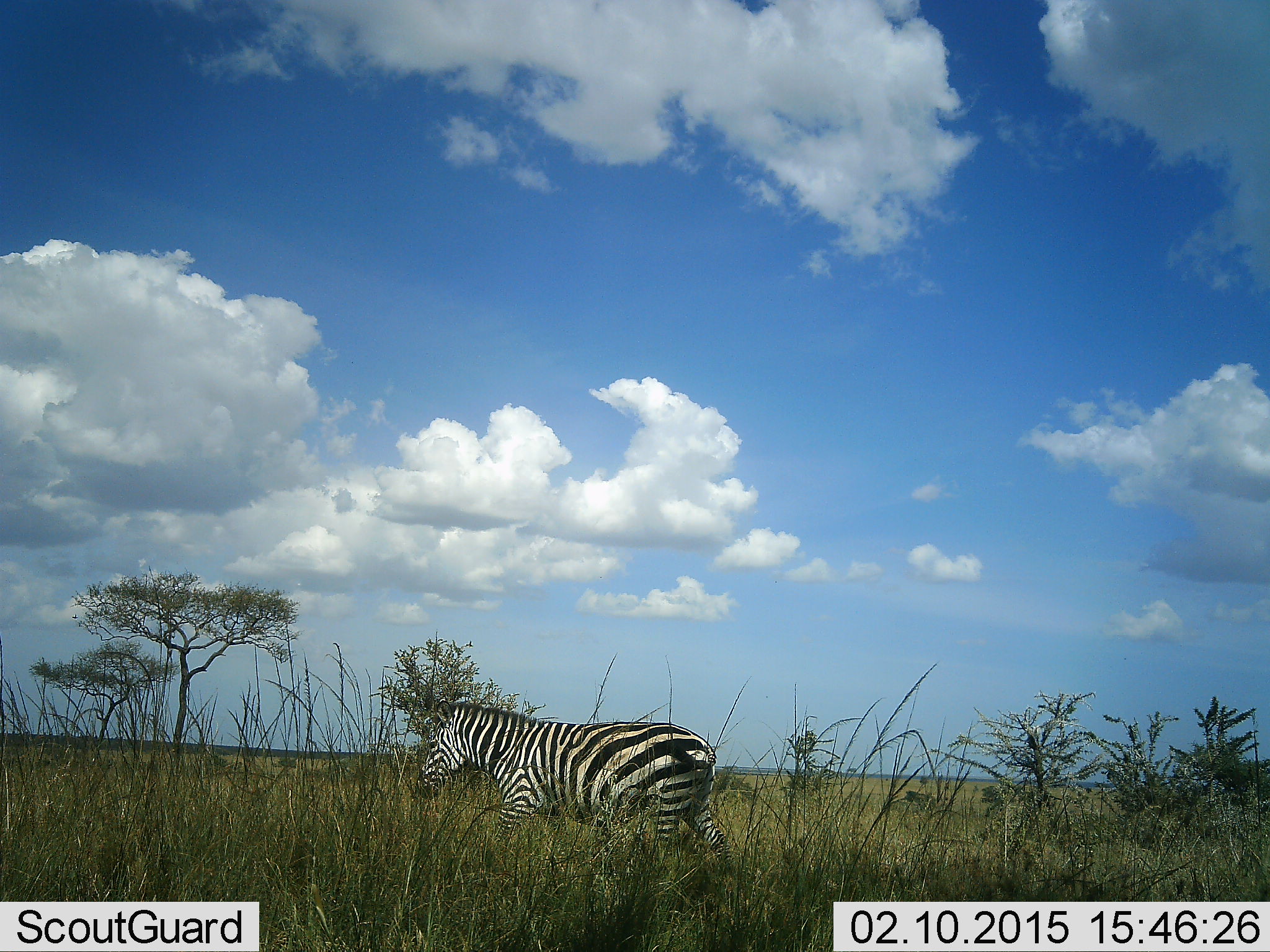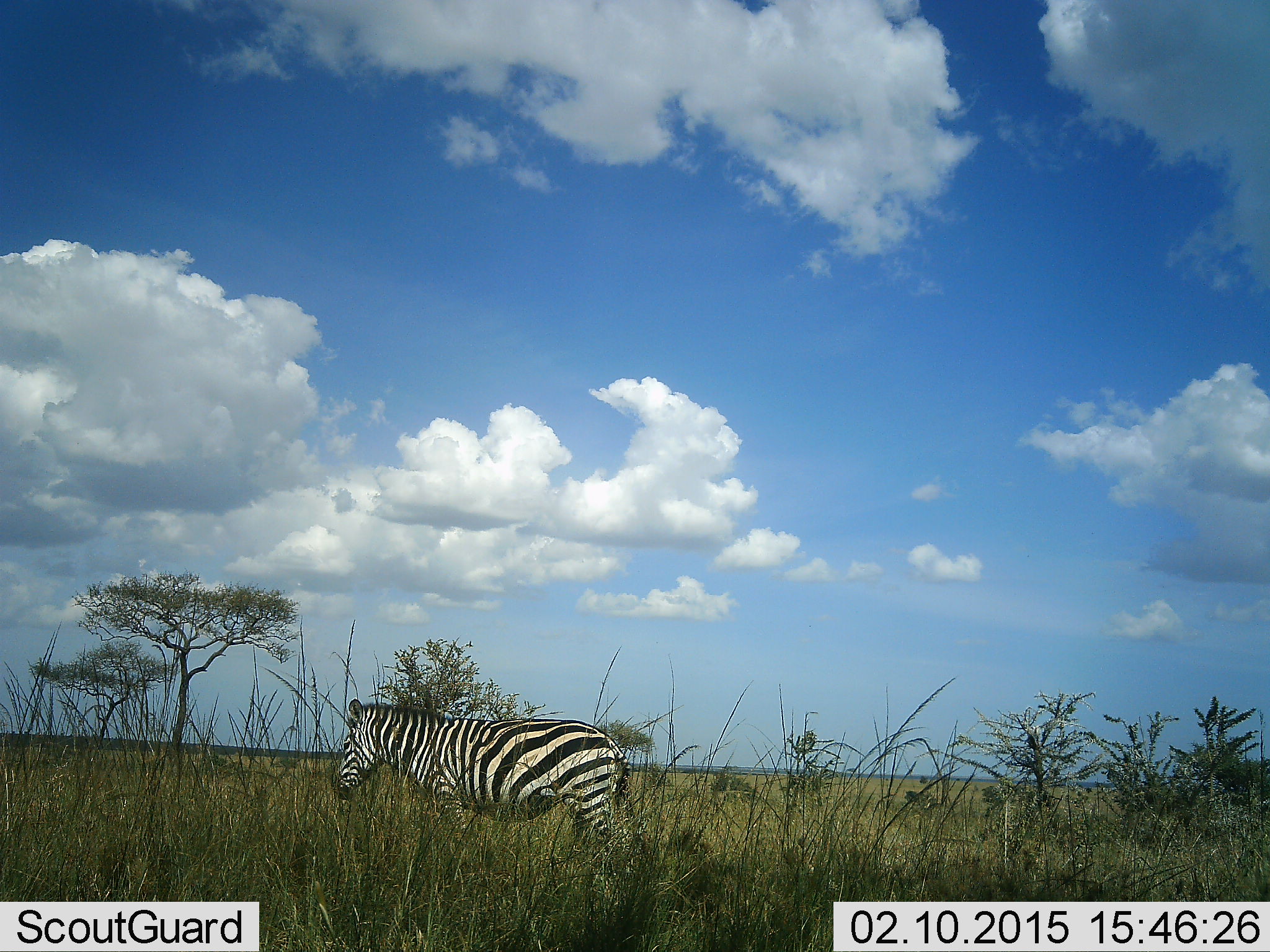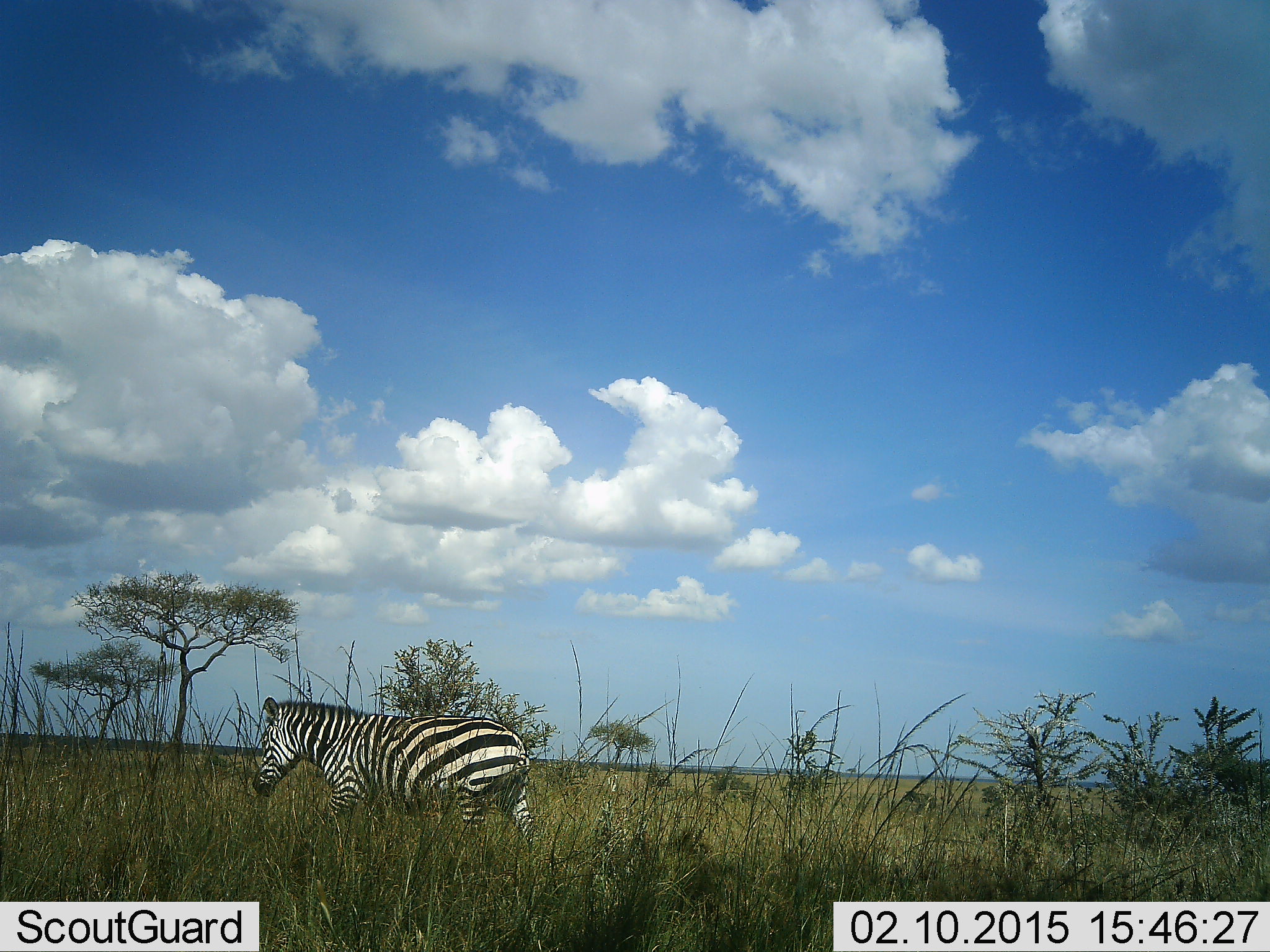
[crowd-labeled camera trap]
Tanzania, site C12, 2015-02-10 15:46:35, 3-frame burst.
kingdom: Animalia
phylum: Chordata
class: Mammalia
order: Perissodactyla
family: Equidae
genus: Equus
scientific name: Equus quagga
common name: plains zebra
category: zebra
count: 1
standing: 40%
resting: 0%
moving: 70%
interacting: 0%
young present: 0%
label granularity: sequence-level